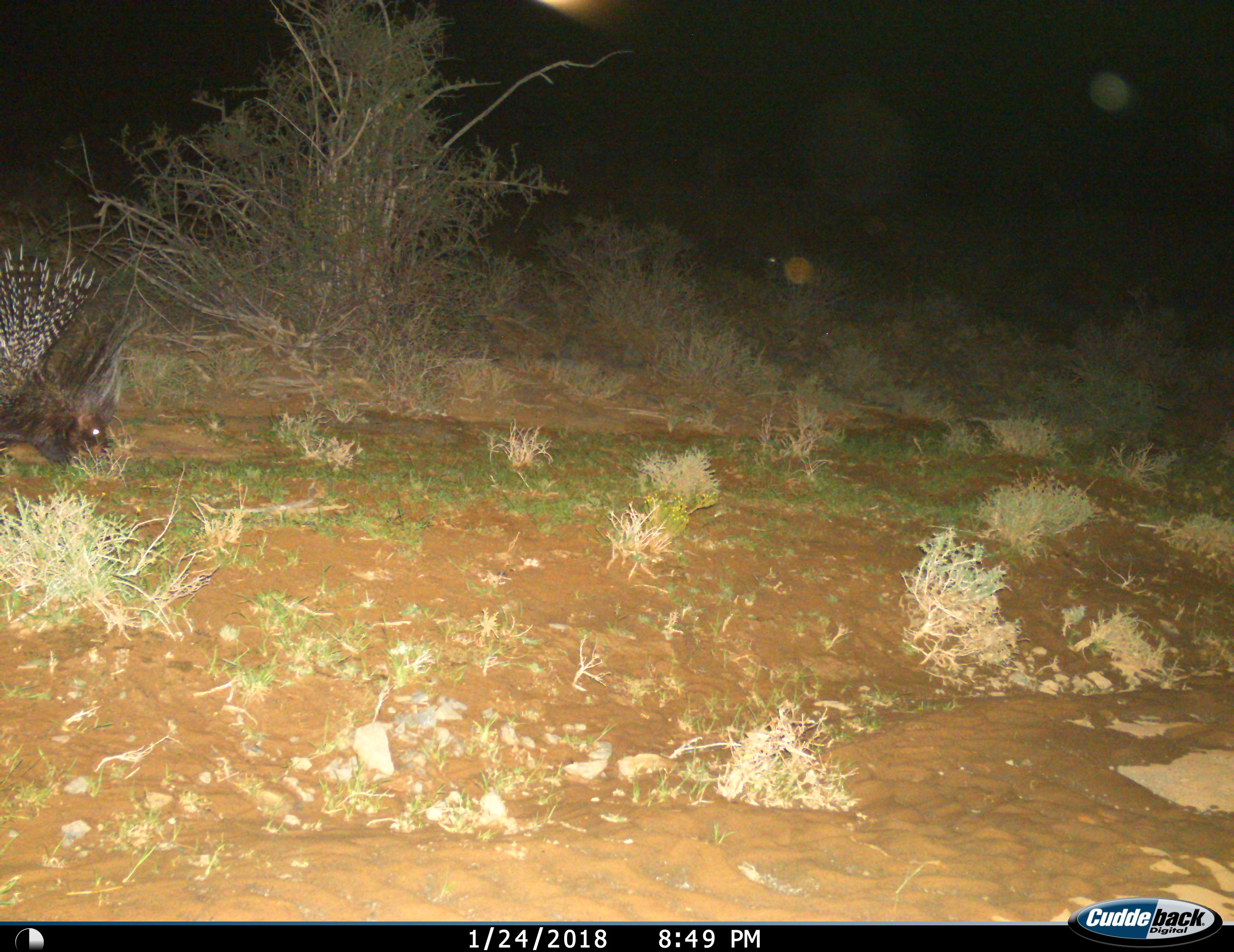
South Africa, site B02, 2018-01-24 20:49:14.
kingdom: Animalia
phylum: Chordata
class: Mammalia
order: Rodentia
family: Hystricidae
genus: Hystrix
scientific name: Hystrix africaeaustralis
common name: cape porcupine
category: porcupine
Porcupine (cape porcupine) (Hystrix africaeaustralis), count 1. Behavior (volunteer vote fractions): standing 40%, resting 0%, moving 40%, interacting 0%. Young present (vote fraction): 0%. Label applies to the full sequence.